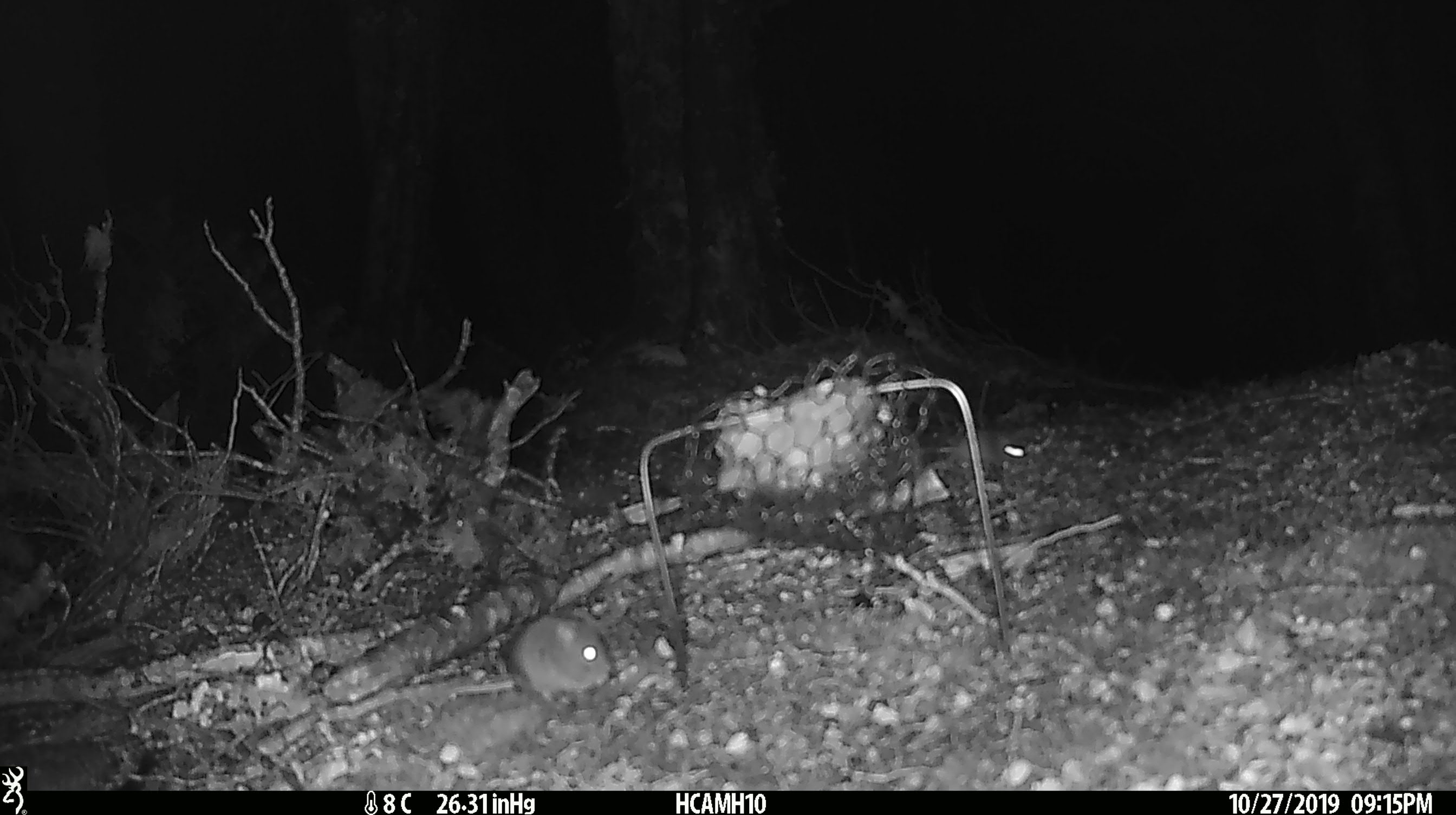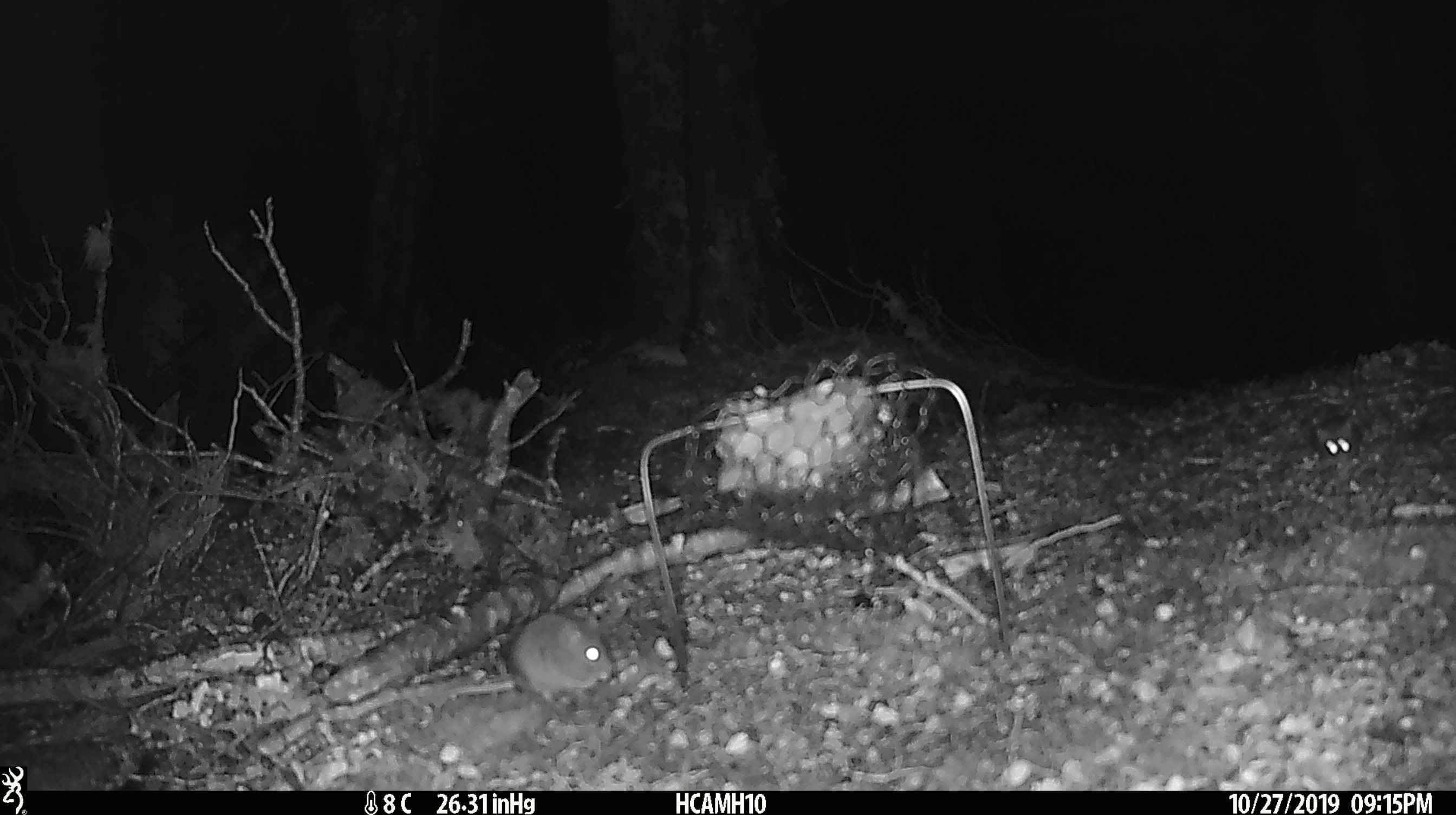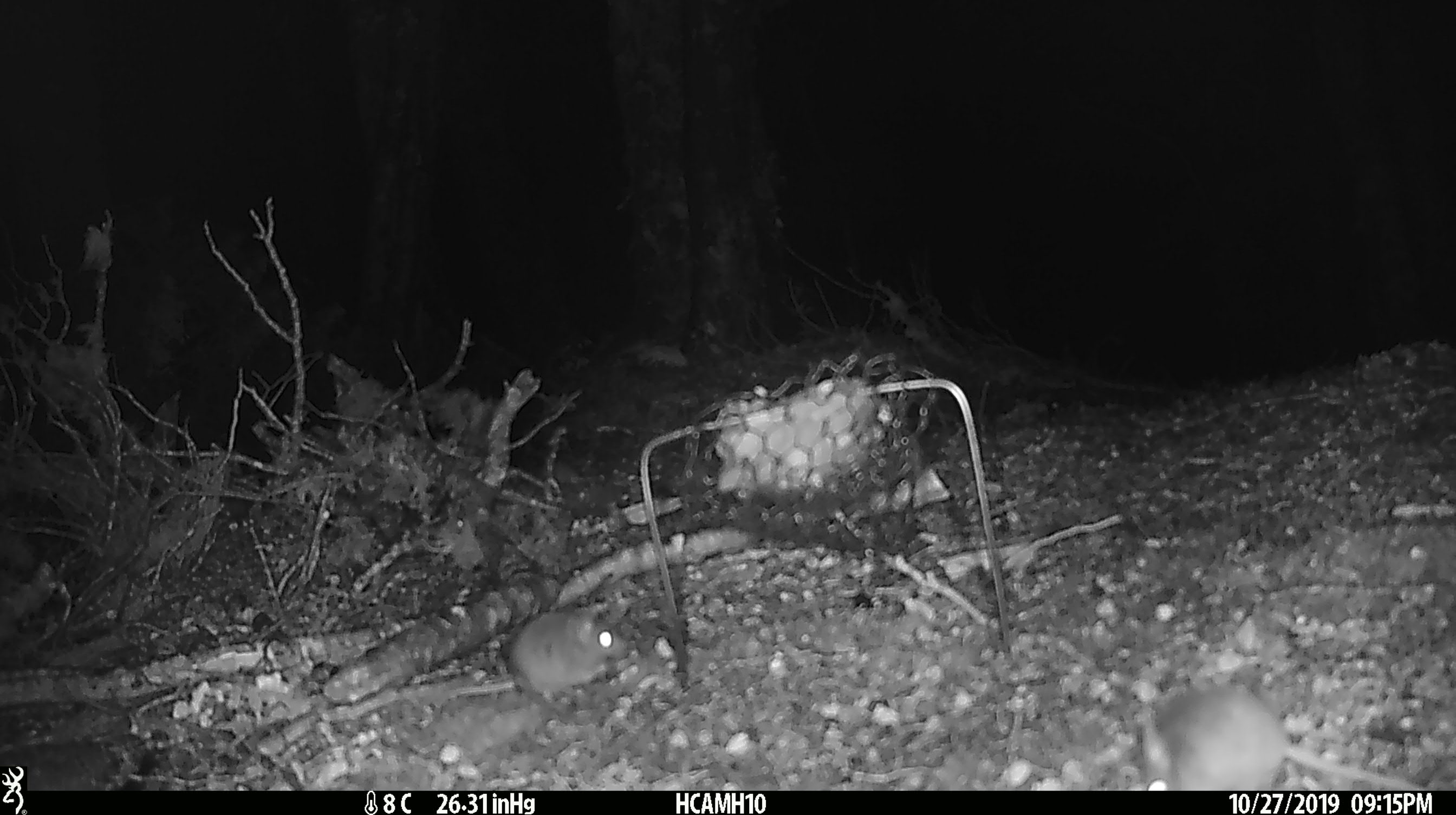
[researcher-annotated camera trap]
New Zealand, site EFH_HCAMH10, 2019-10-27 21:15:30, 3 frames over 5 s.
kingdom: Animalia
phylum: Chordata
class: Mammalia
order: Rodentia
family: Muridae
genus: Mus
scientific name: Mus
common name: mouse